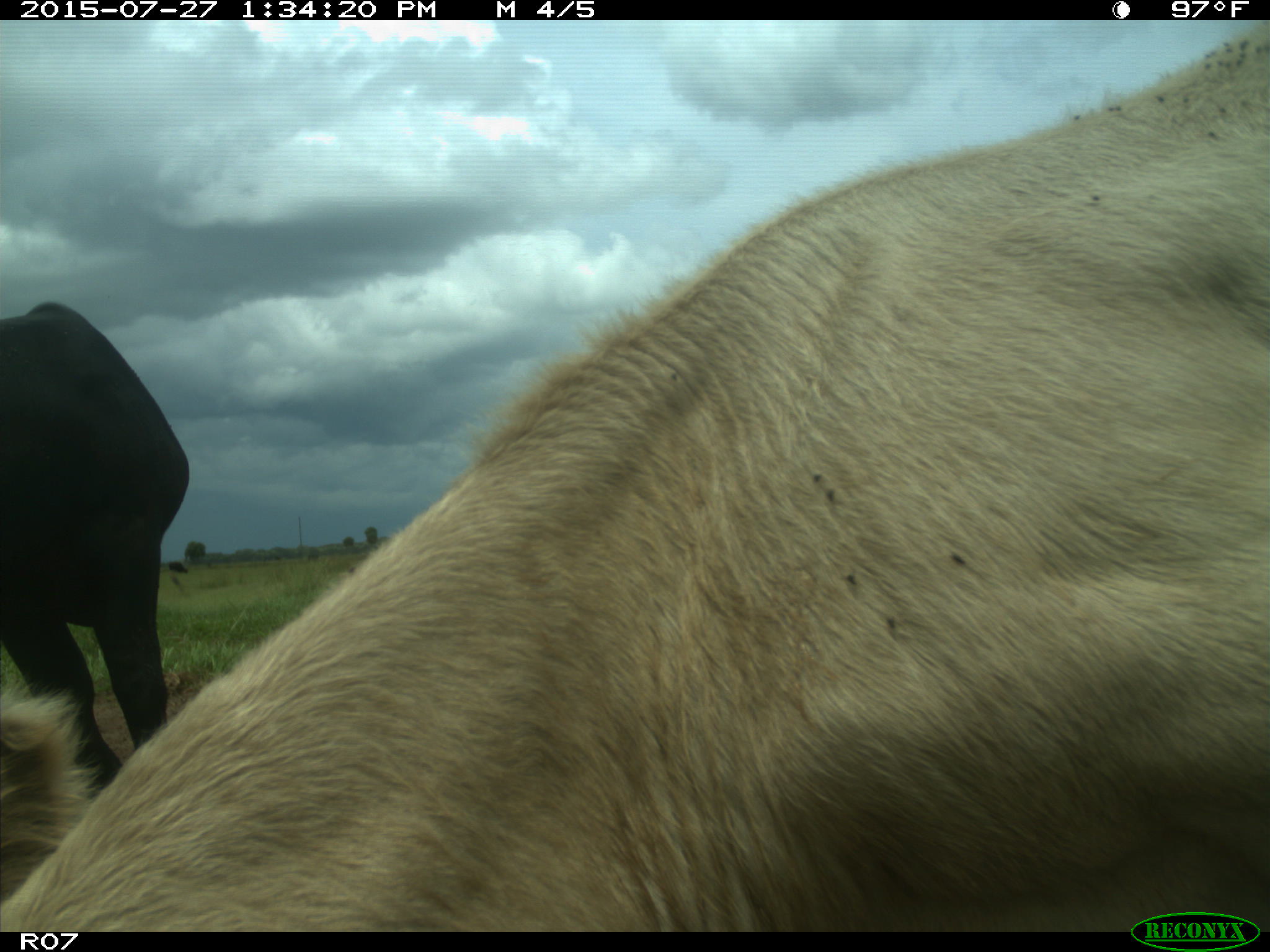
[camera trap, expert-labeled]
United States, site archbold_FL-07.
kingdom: Animalia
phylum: Chordata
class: Mammalia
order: Artiodactyla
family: Bovidae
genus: Bos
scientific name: Bos taurus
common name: domestic cow